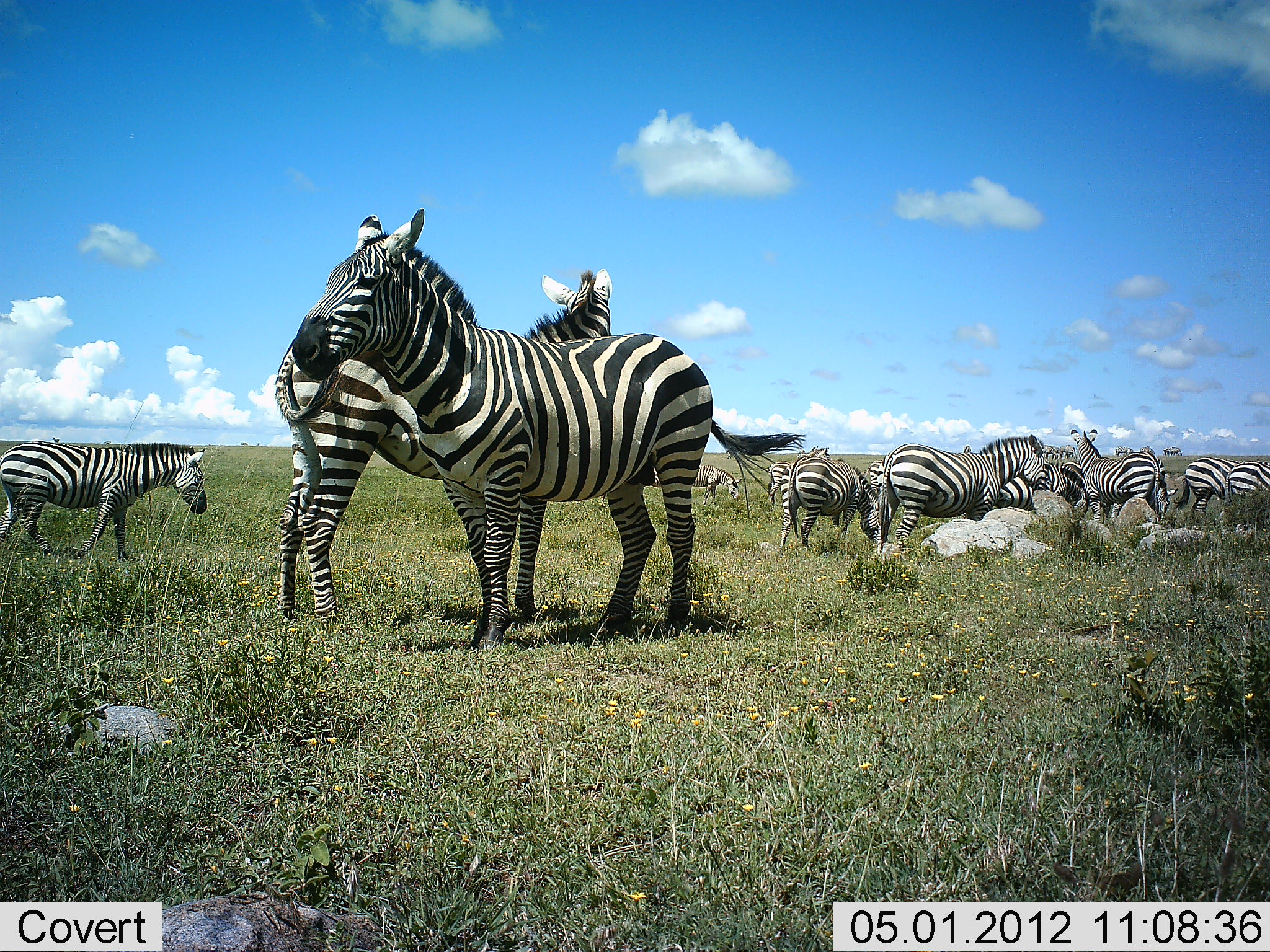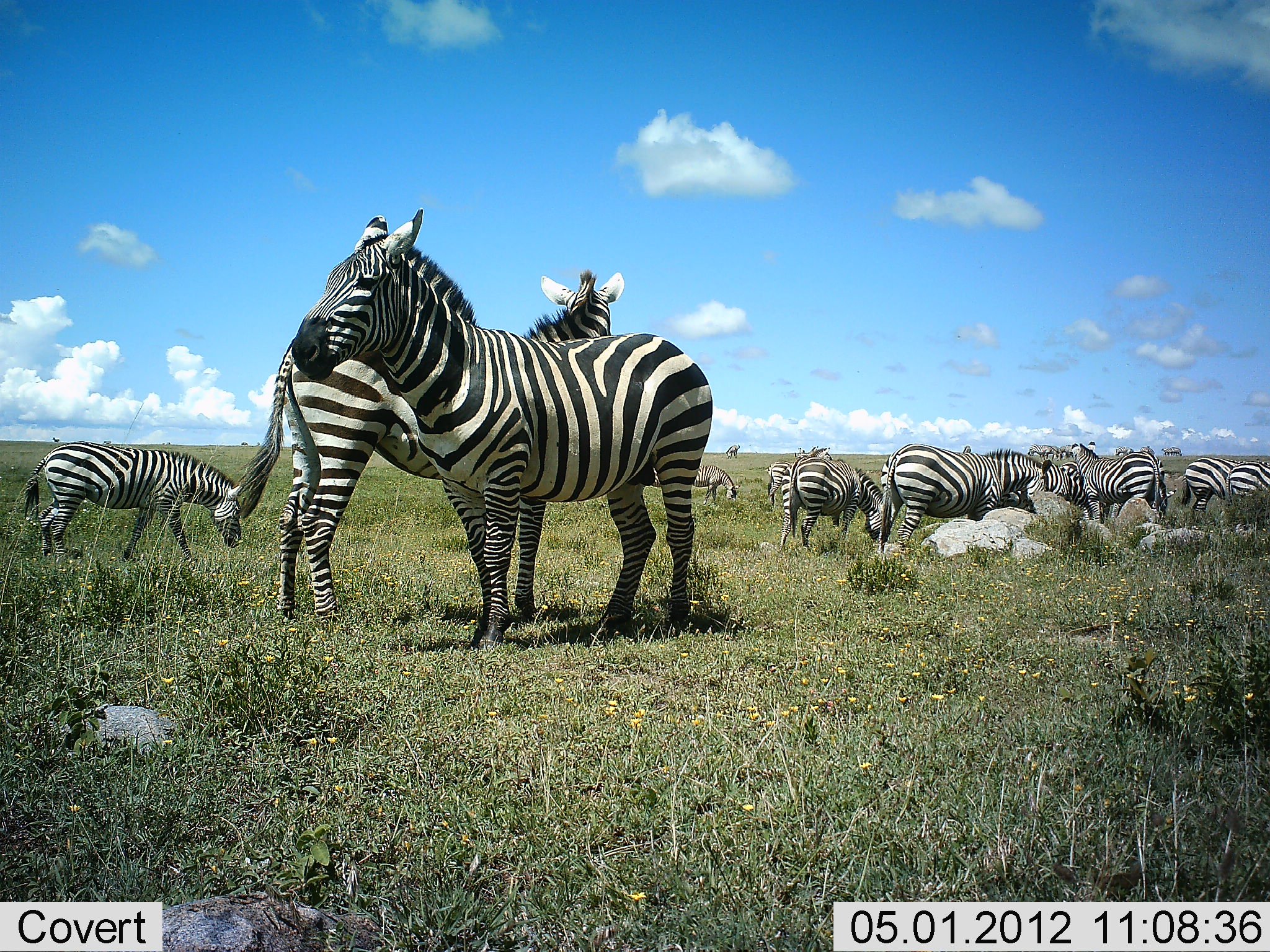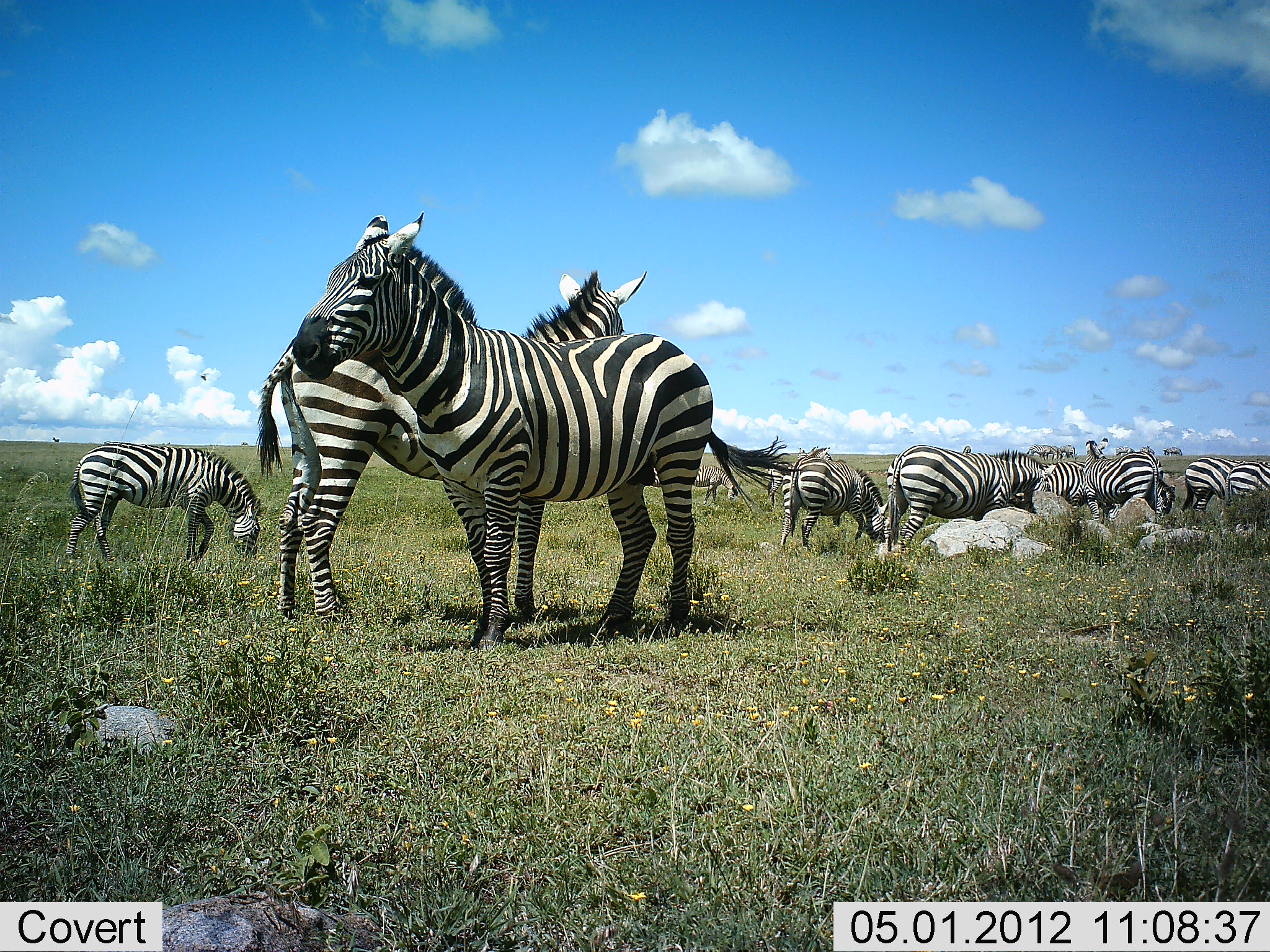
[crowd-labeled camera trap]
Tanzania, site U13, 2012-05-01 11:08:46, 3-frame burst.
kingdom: Animalia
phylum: Chordata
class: Mammalia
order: Perissodactyla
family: Equidae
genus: Equus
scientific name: Equus quagga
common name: plains zebra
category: zebra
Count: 11-50.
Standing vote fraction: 97%.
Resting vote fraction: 3%.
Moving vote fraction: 26%.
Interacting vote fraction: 12%.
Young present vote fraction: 0%.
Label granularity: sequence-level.